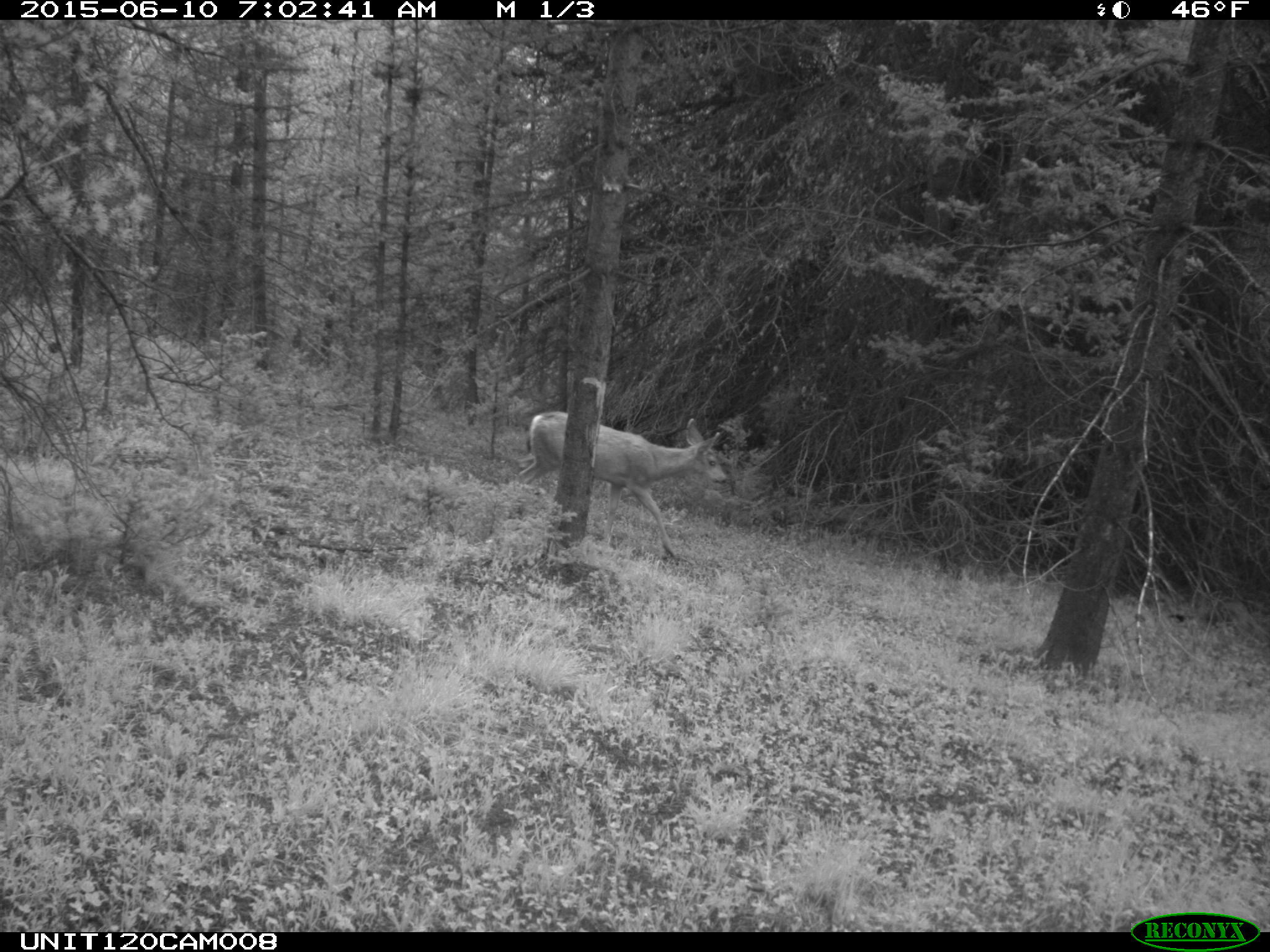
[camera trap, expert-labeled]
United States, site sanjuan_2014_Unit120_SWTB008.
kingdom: Animalia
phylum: Chordata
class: Mammalia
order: Artiodactyla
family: Cervidae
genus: Odocoileus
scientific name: Odocoileus hemionus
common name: mule deer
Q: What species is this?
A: Odocoileus hemionus (mule deer).